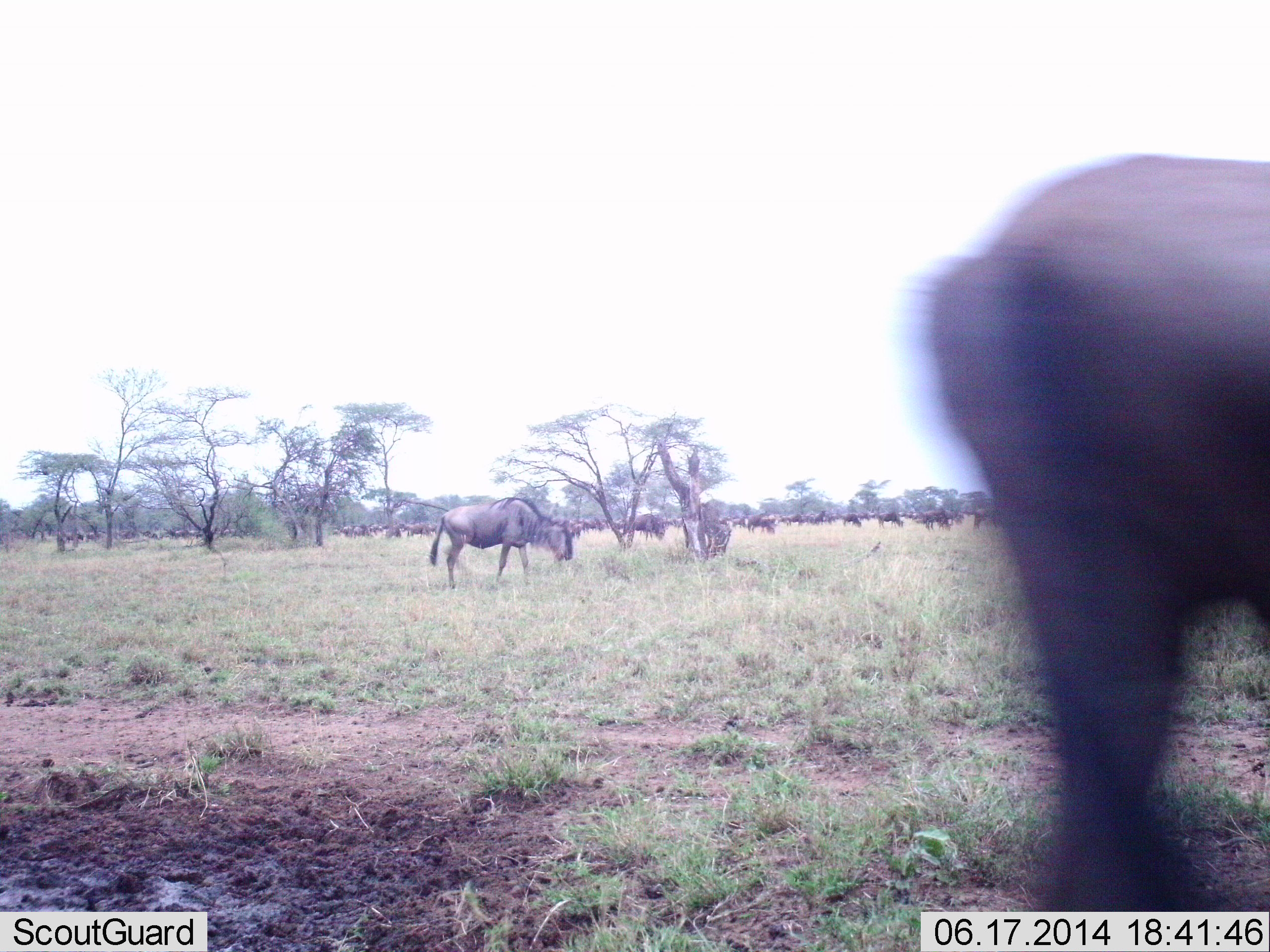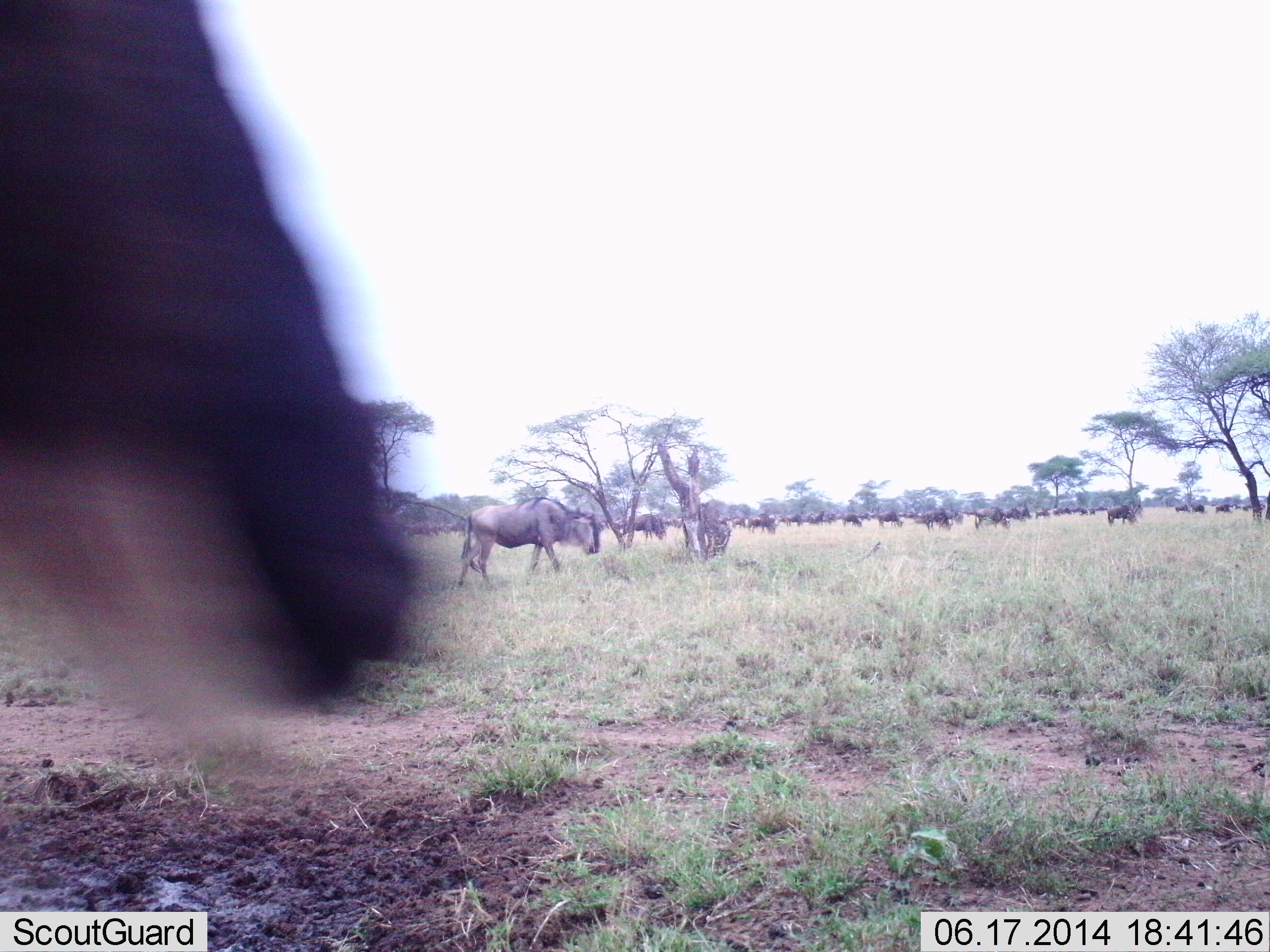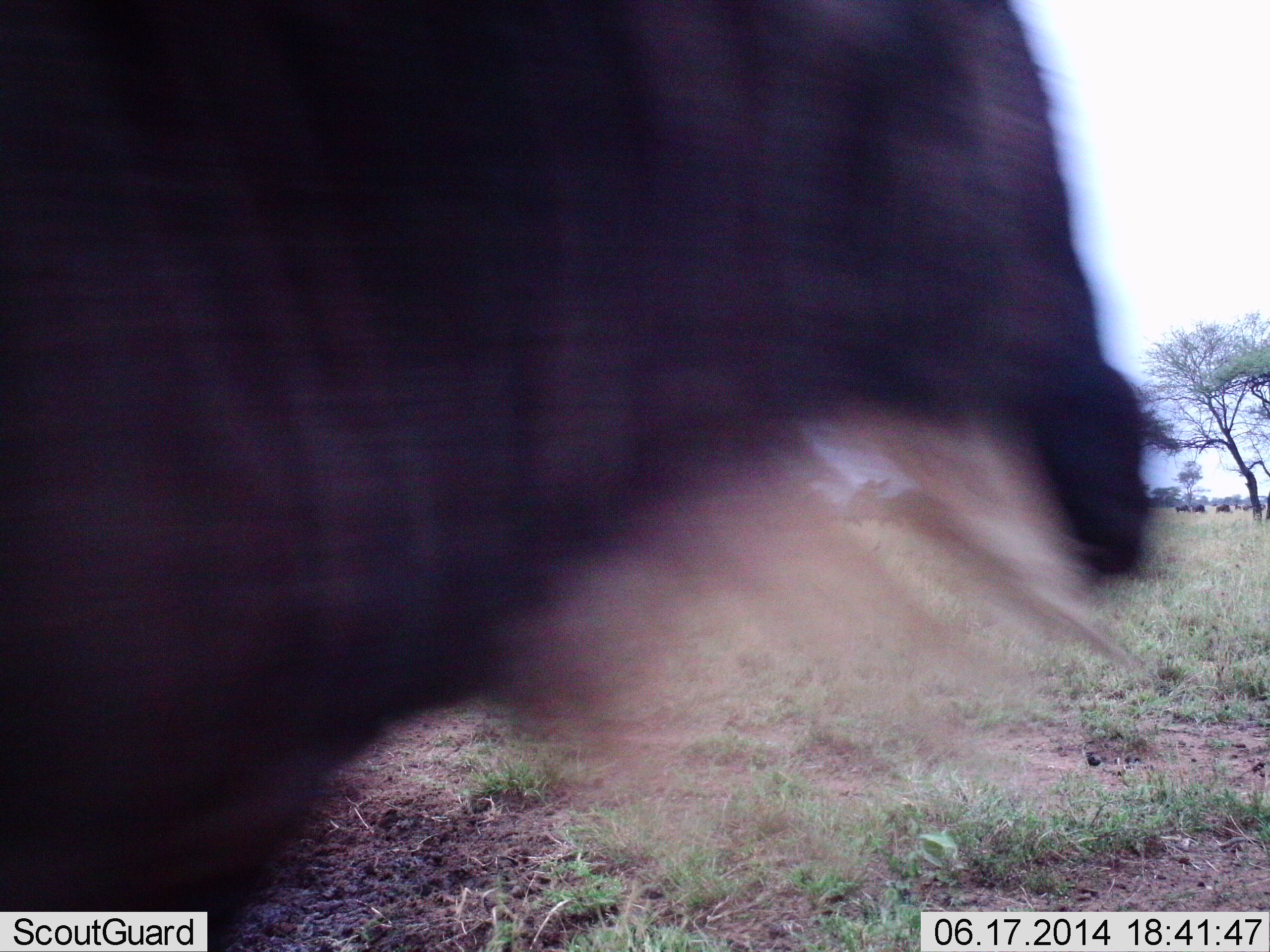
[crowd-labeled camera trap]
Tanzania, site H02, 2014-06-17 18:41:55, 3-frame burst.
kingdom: Animalia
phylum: Chordata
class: Mammalia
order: Artiodactyla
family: Bovidae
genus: Connochaetes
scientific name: Connochaetes taurinus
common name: blue wildebeest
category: wildebeest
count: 11-50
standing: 30%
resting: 0%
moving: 90%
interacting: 0%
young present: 0%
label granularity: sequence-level